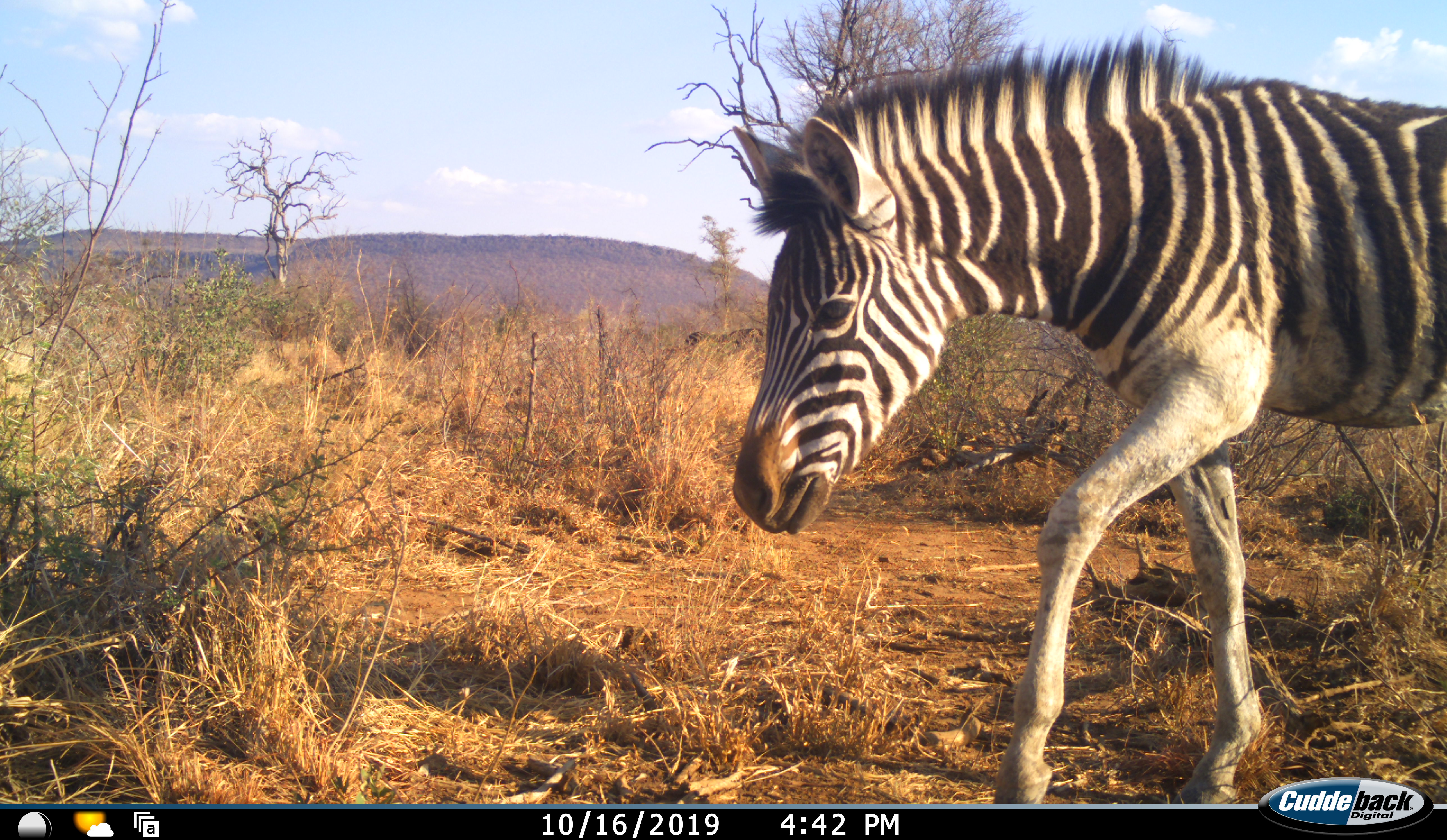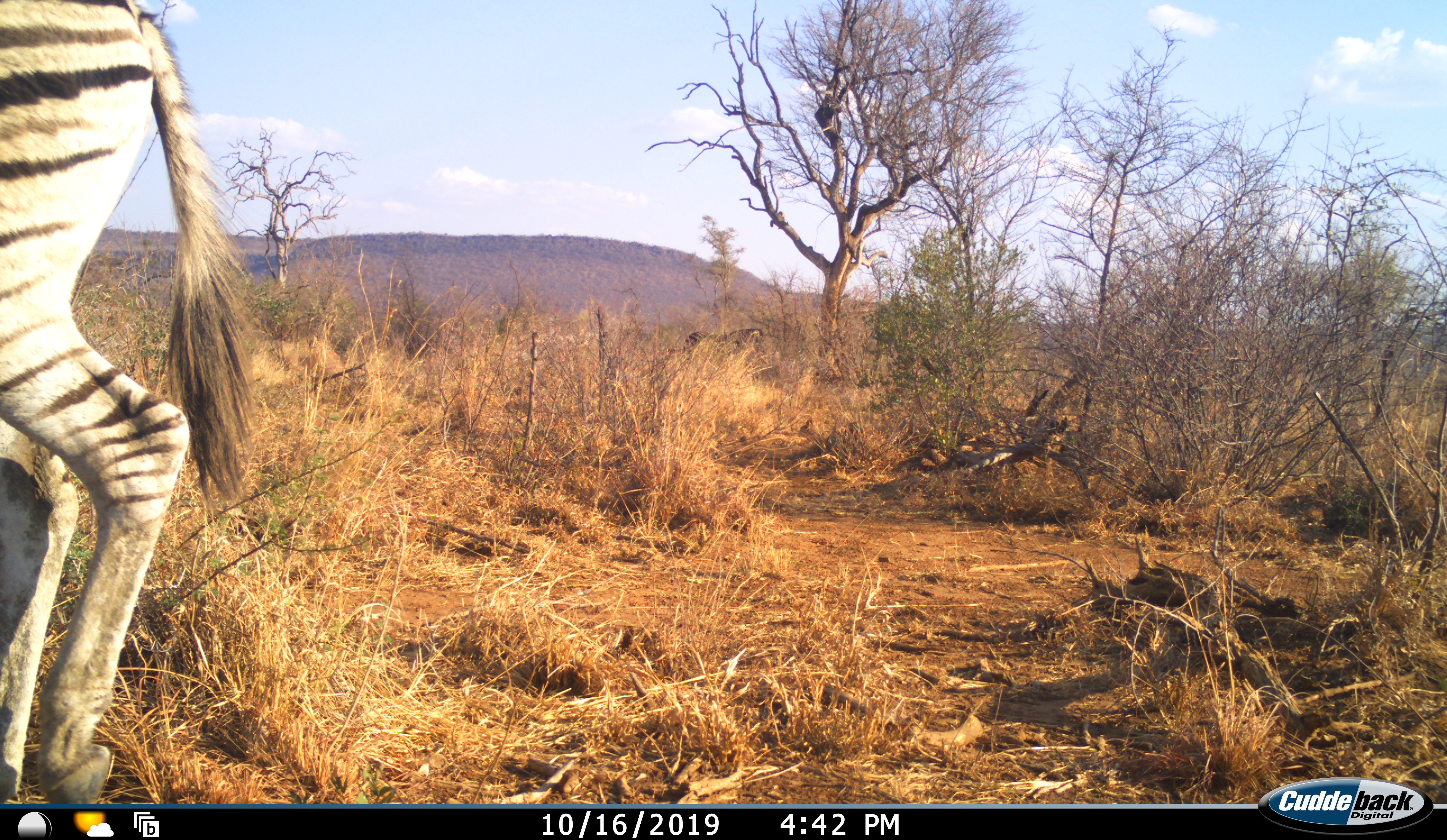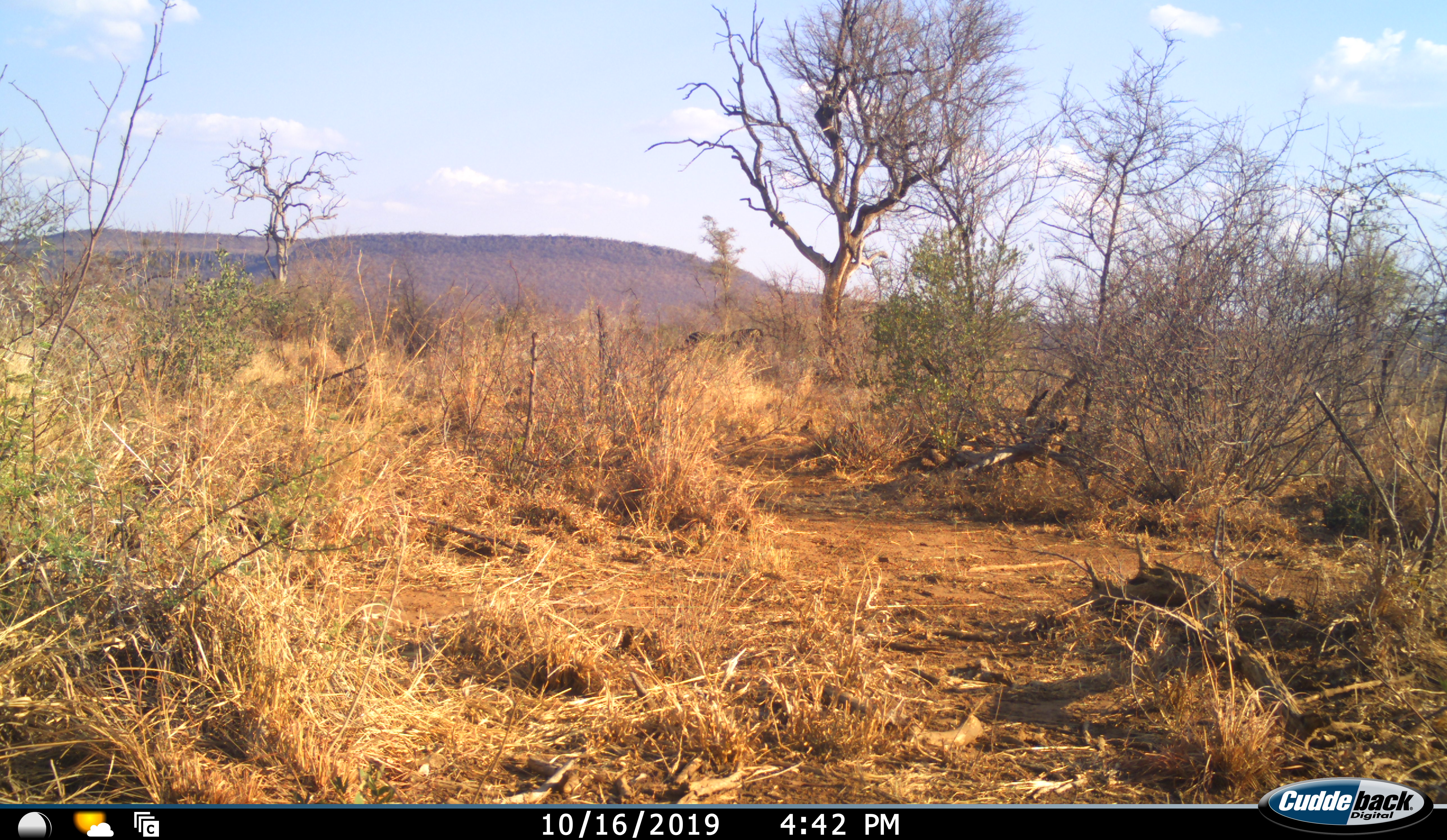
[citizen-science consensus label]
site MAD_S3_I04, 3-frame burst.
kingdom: Animalia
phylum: Chordata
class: Mammalia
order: Perissodactyla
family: Equidae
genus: Equus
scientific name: Equus quagga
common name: plains zebra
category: zebraplains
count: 1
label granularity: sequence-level